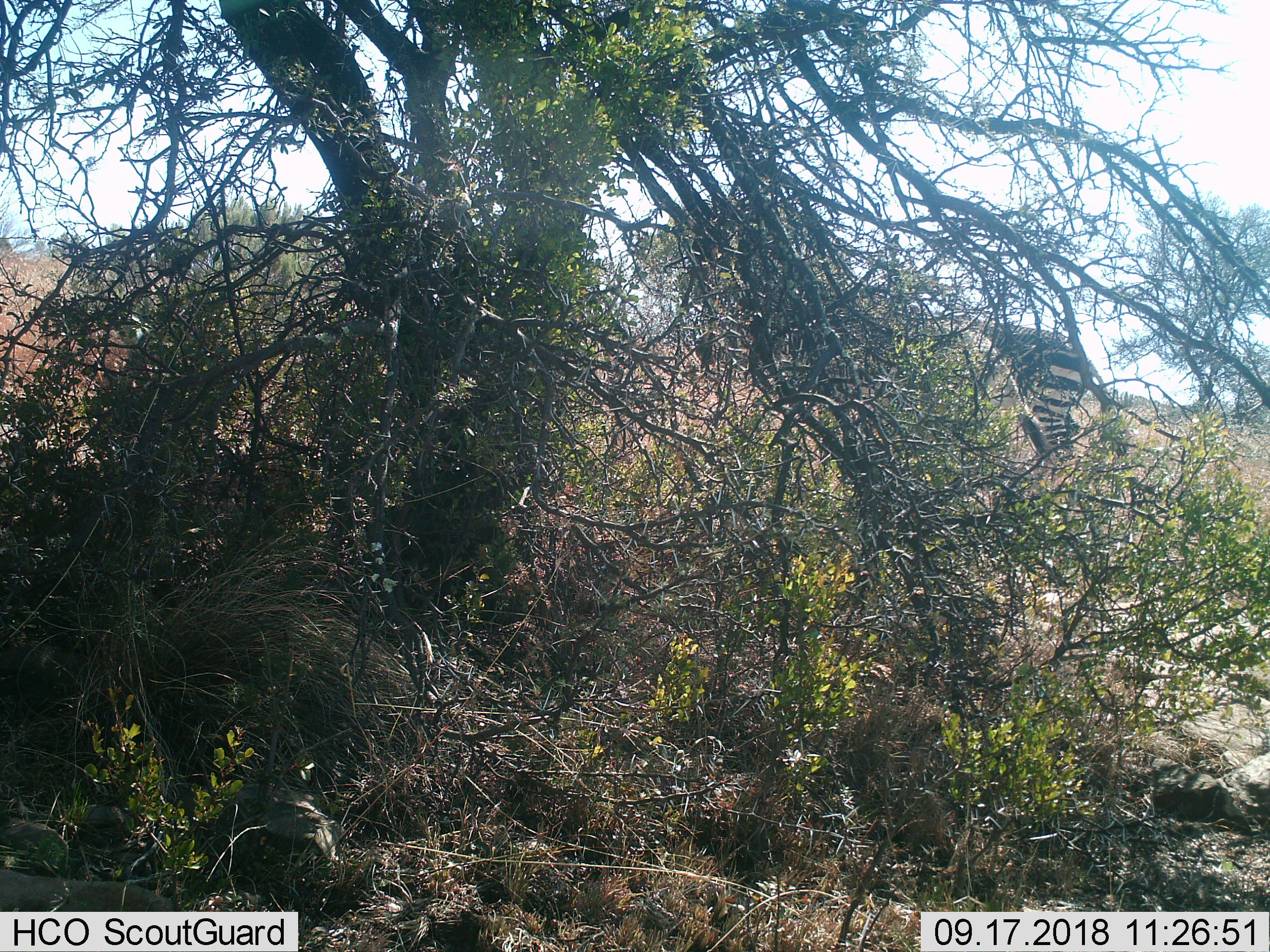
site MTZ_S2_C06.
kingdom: Animalia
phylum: Chordata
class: Mammalia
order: Perissodactyla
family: Equidae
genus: Equus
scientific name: Equus zebra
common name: mountain zebra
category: zebramountain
Zebramountain (mountain zebra) (Equus zebra), count 1. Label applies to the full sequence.